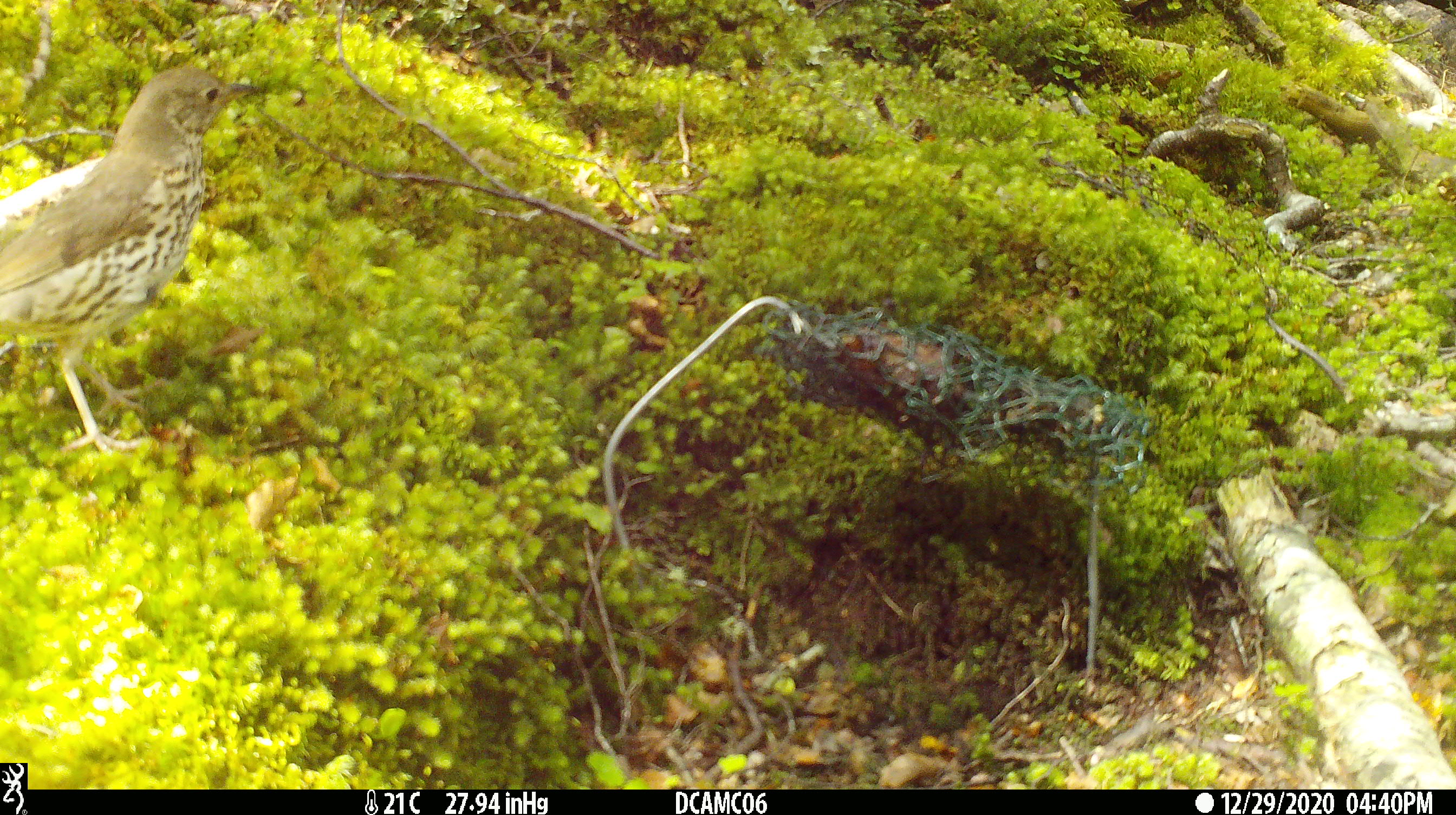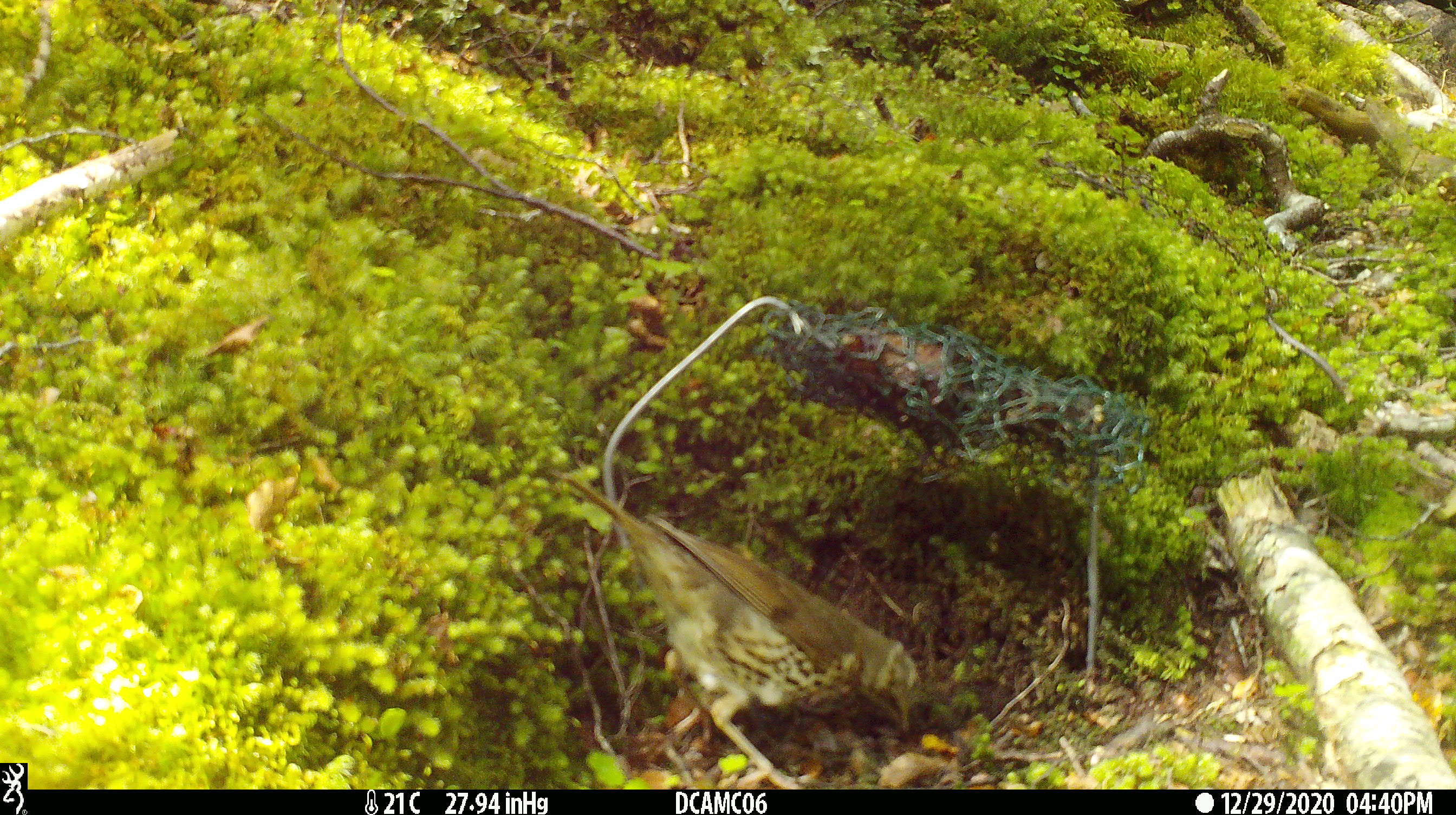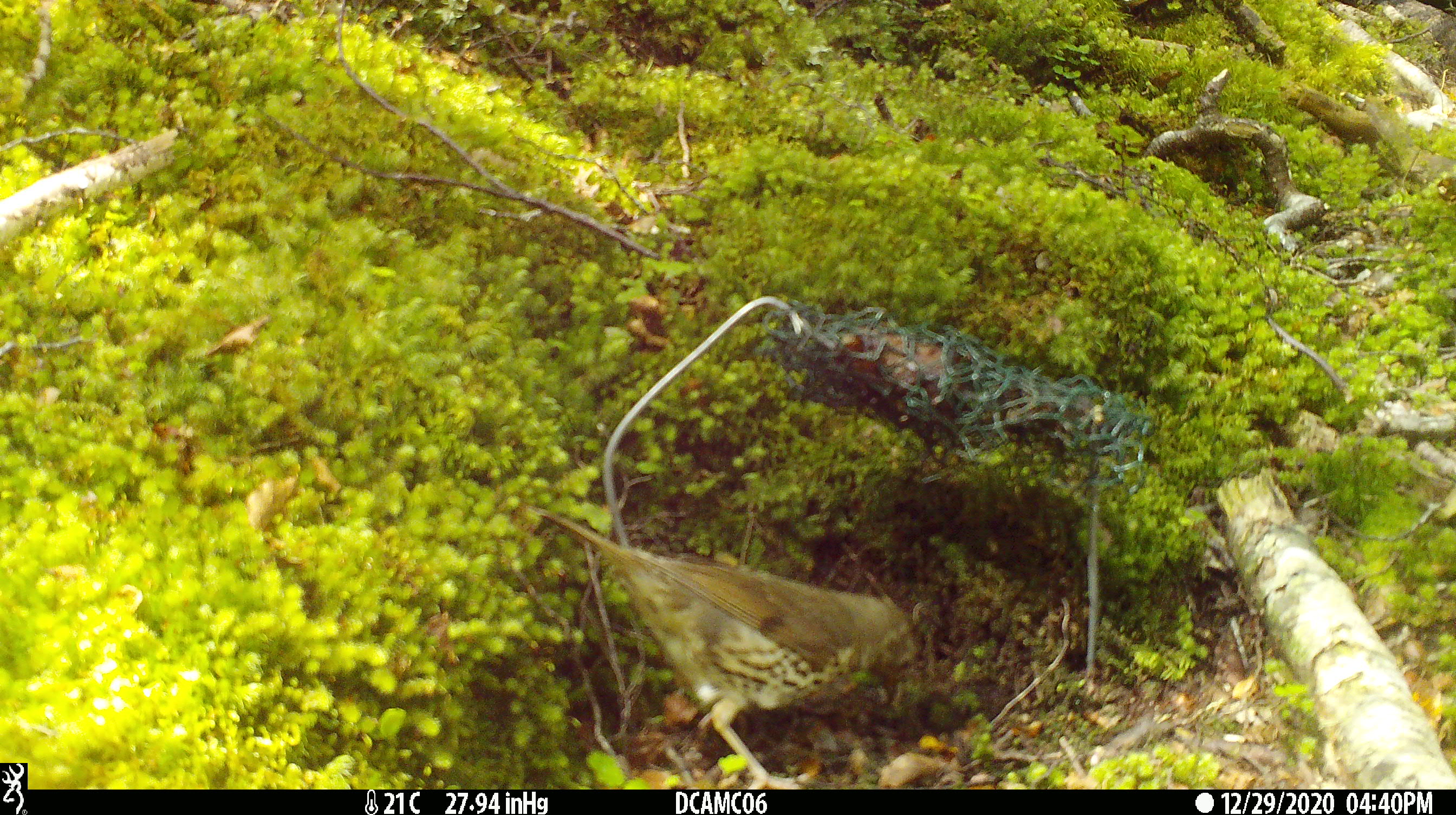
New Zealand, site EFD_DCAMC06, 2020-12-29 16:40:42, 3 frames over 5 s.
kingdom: Animalia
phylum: Chordata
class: Aves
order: Passeriformes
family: Turdidae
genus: Turdus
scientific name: Turdus philomelos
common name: song thrush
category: thrush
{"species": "thrush (song thrush) (Turdus philomelos)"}